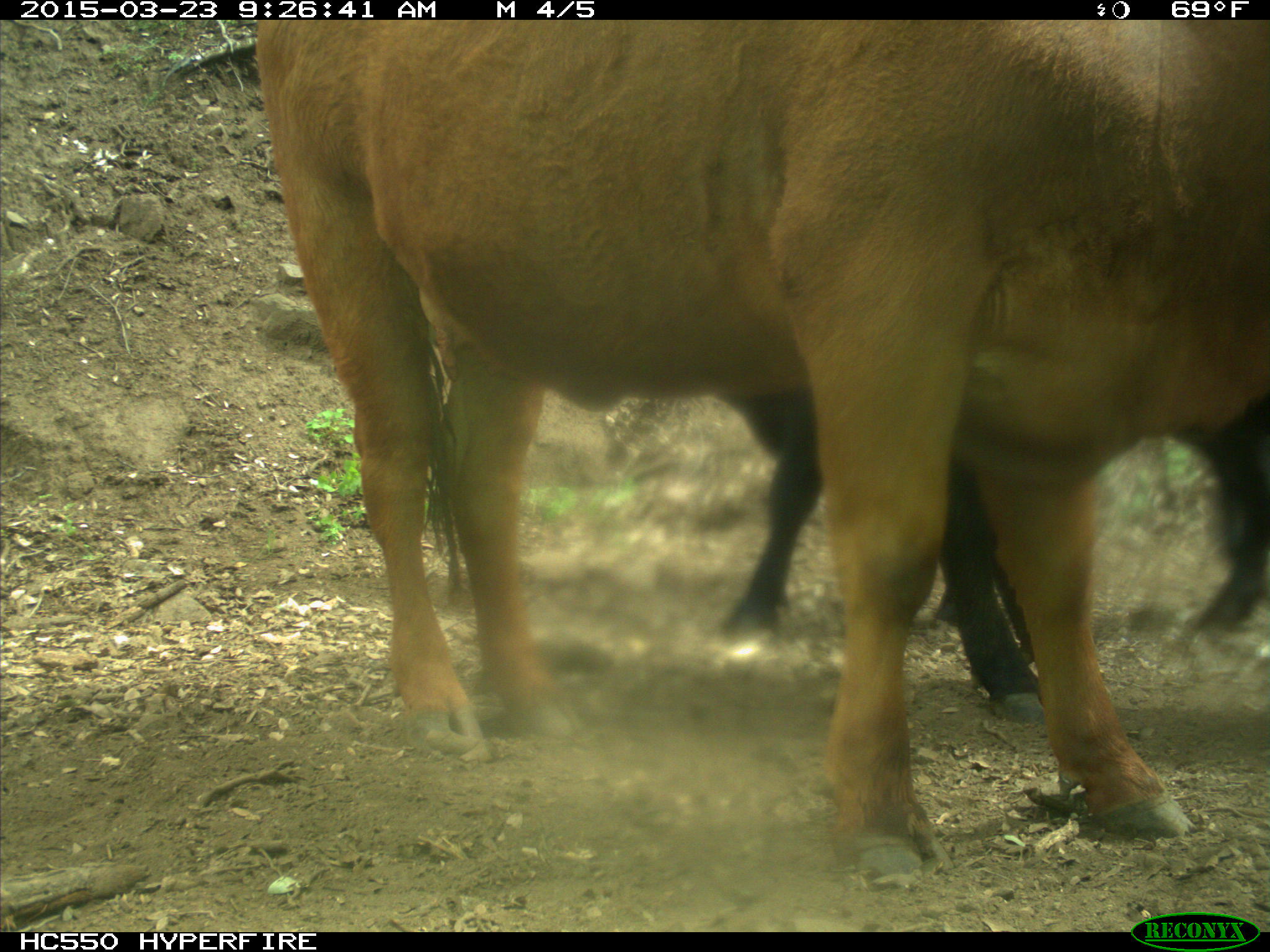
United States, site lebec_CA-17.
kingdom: Animalia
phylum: Chordata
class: Mammalia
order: Artiodactyla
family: Bovidae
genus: Bos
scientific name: Bos taurus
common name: domestic cow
Bos taurus (domestic cow).